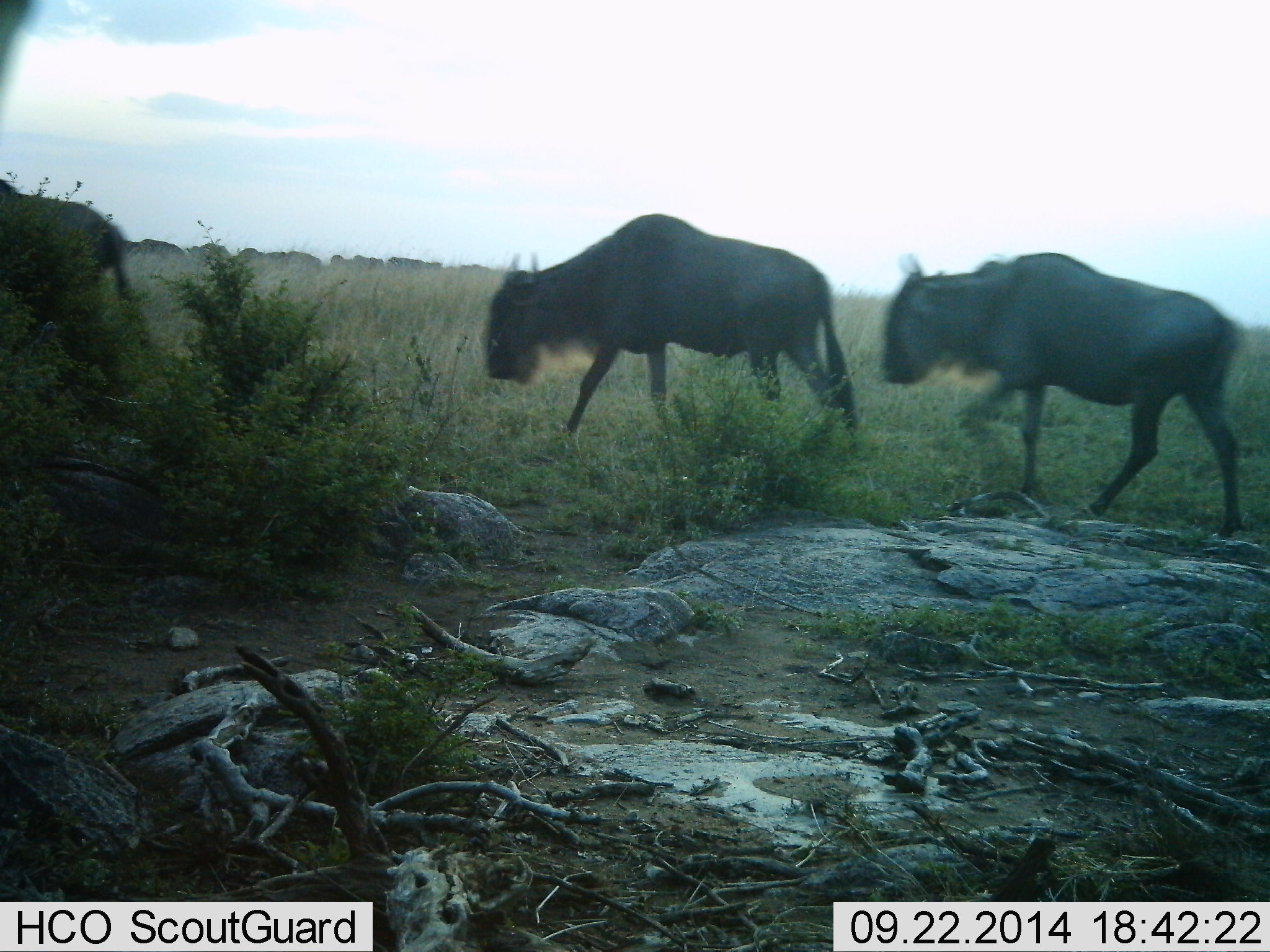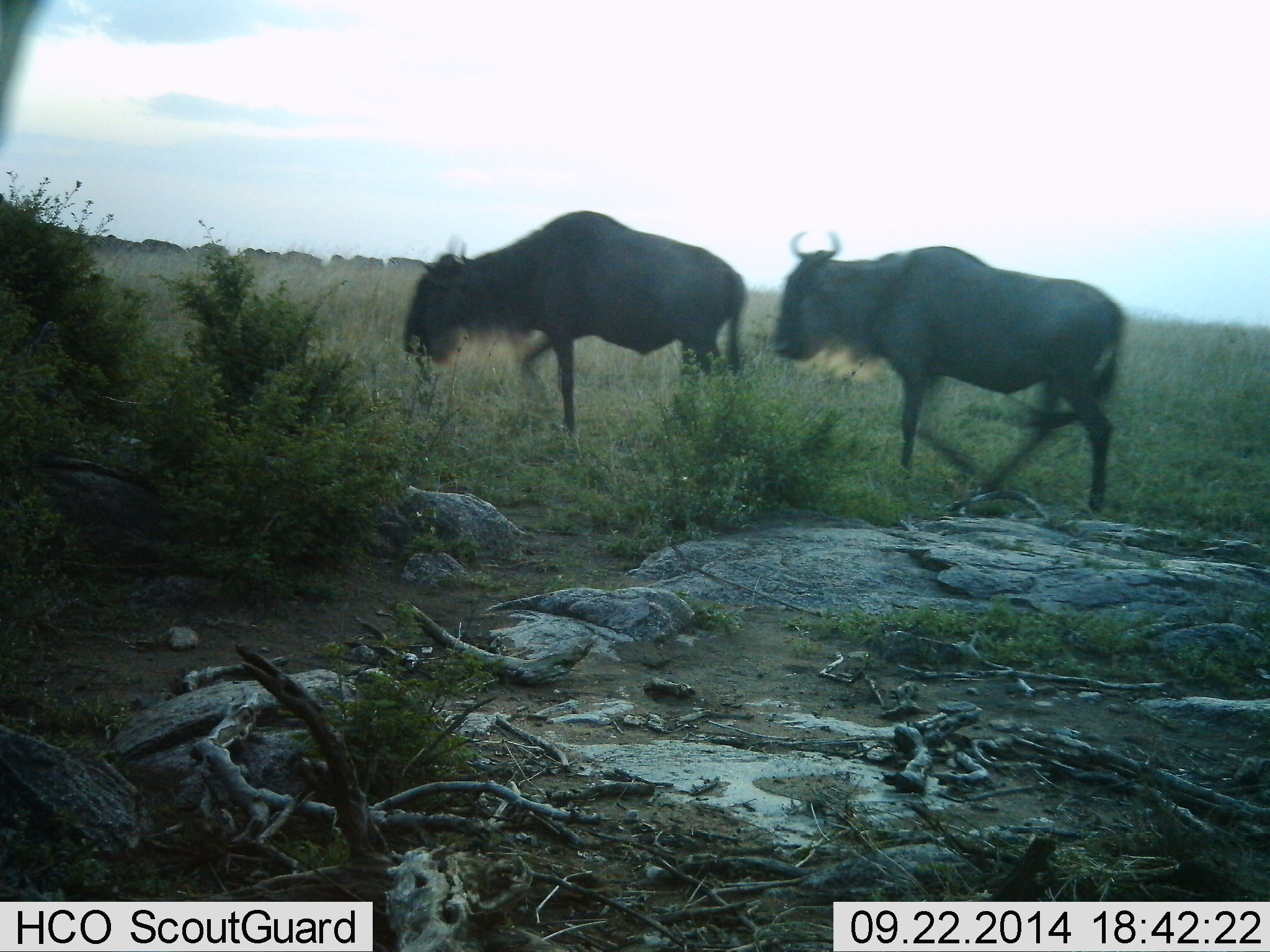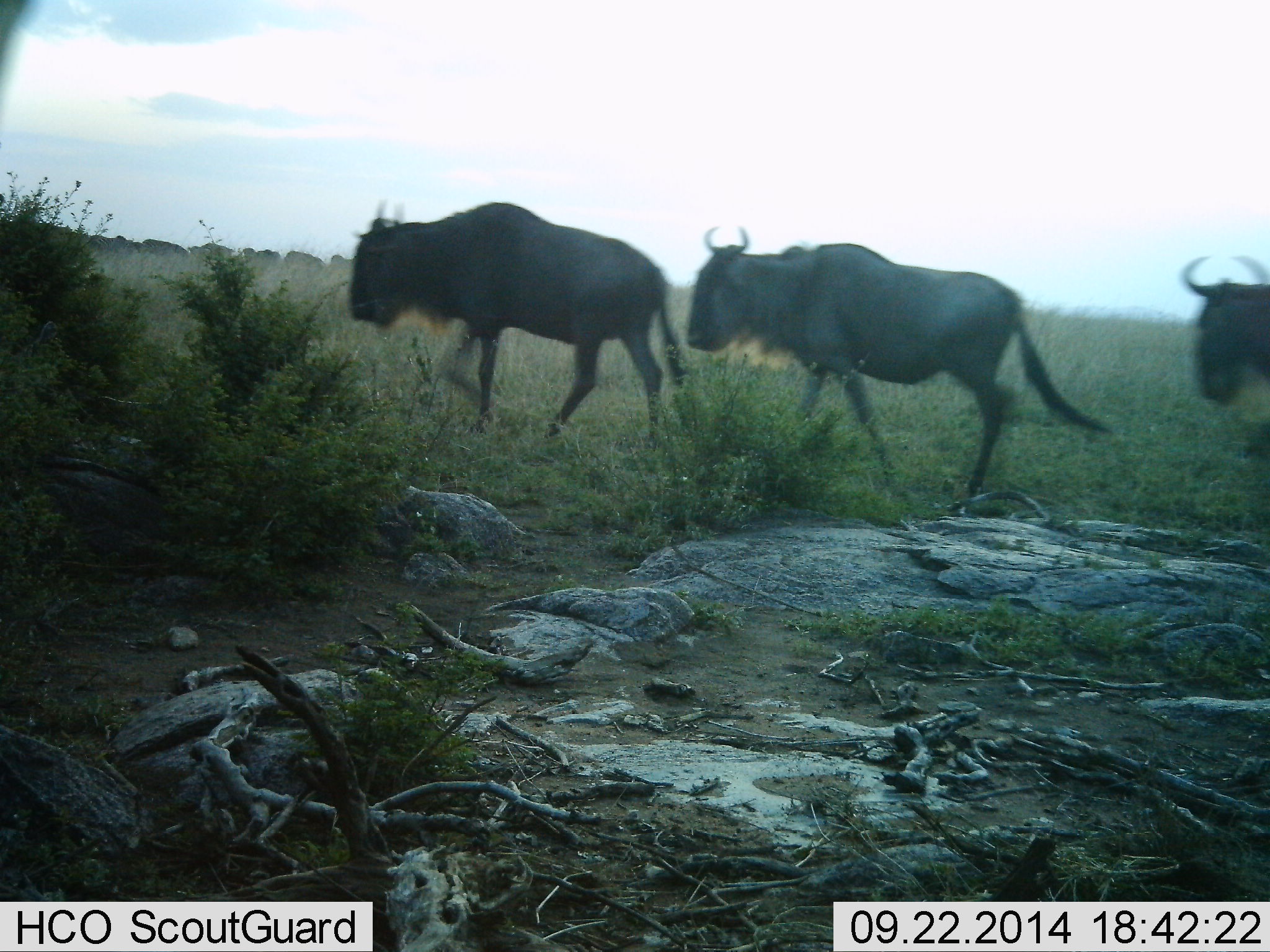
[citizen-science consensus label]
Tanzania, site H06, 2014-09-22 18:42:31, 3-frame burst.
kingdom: Animalia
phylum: Chordata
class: Mammalia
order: Artiodactyla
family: Bovidae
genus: Connochaetes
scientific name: Connochaetes taurinus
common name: blue wildebeest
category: wildebeest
Wildebeest (blue wildebeest) (Connochaetes taurinus), count 4. Behavior (volunteer vote fractions): standing 20%, resting 0%, moving 90%, interacting 0%. Young present (vote fraction): 0%. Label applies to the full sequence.